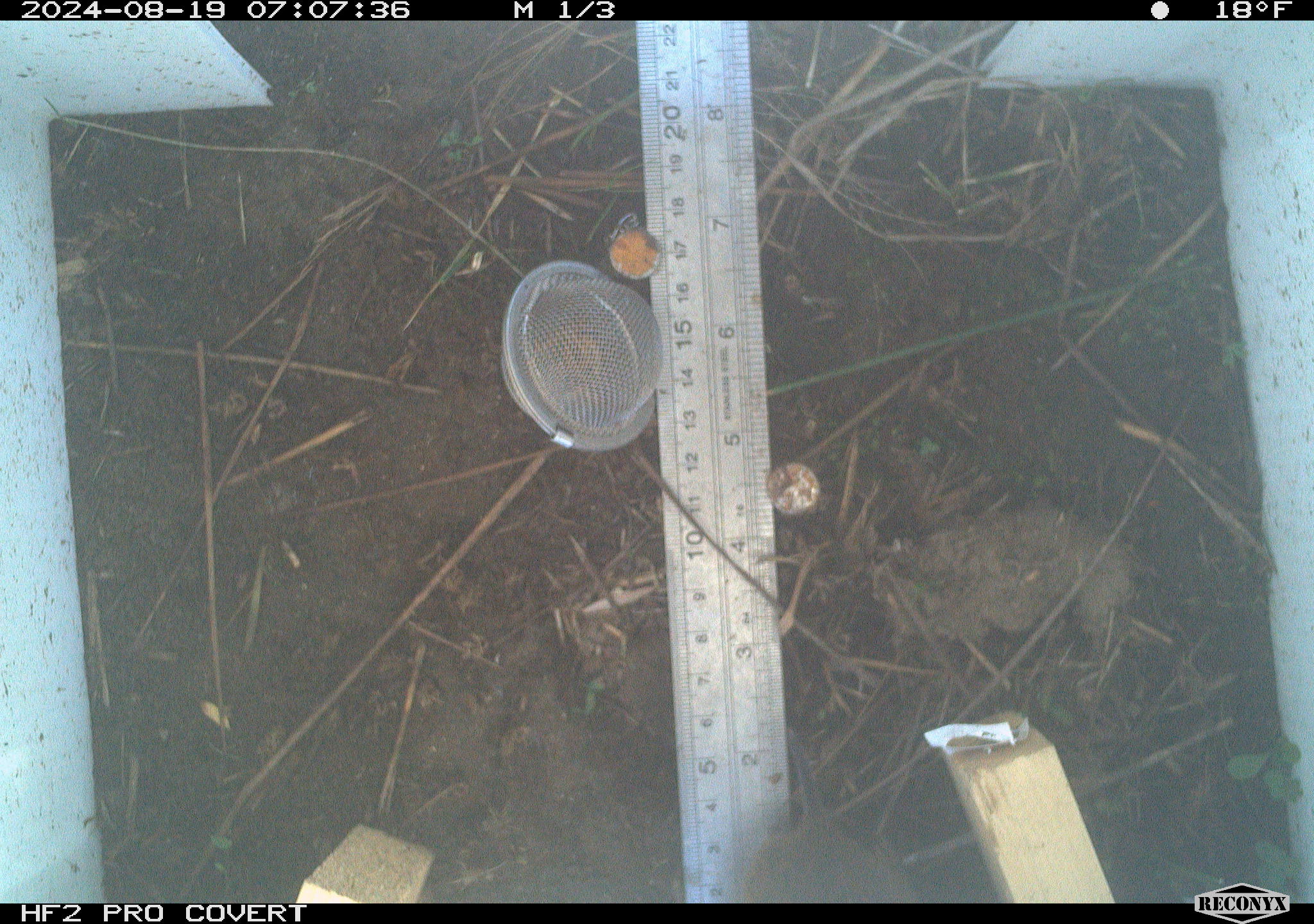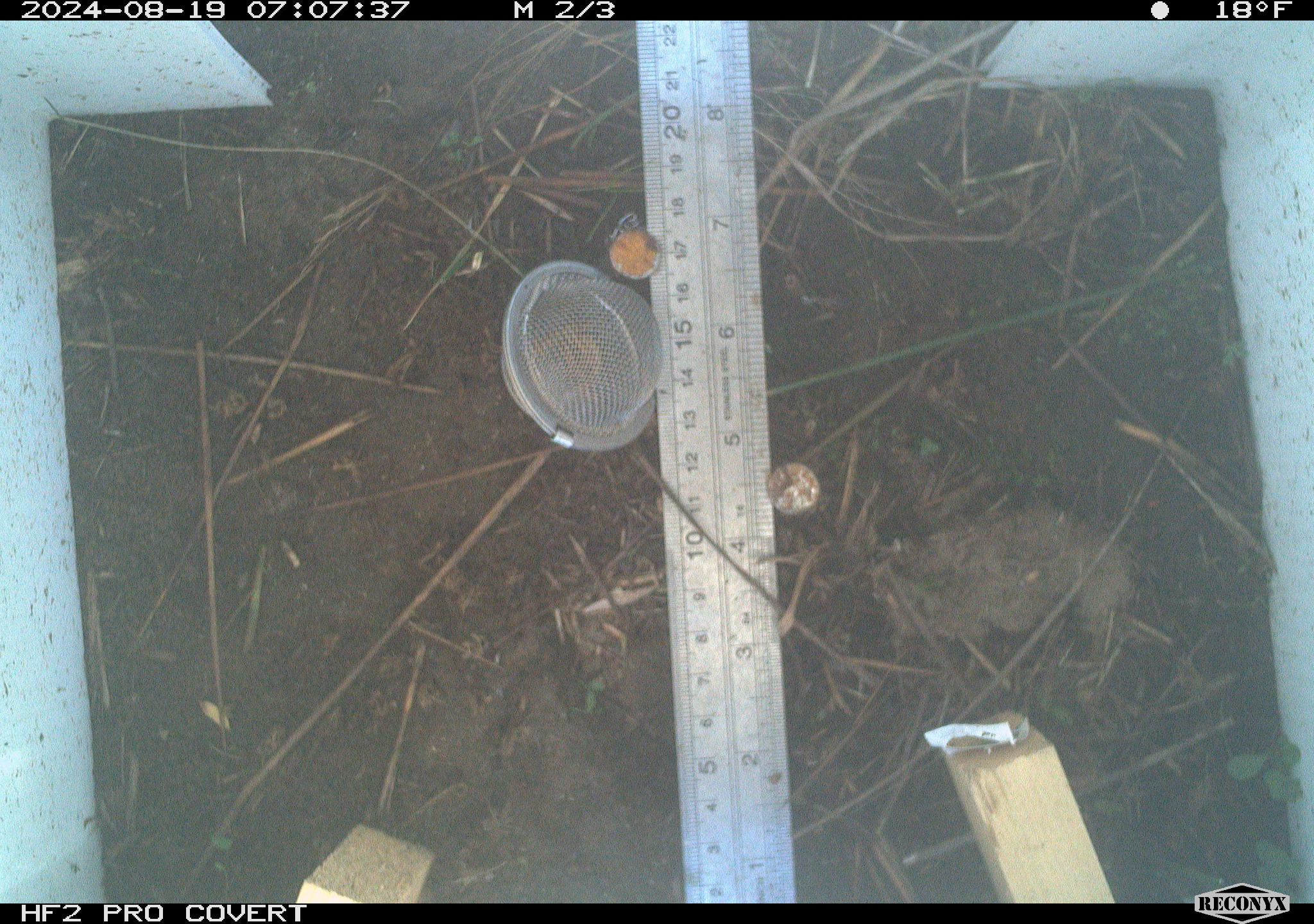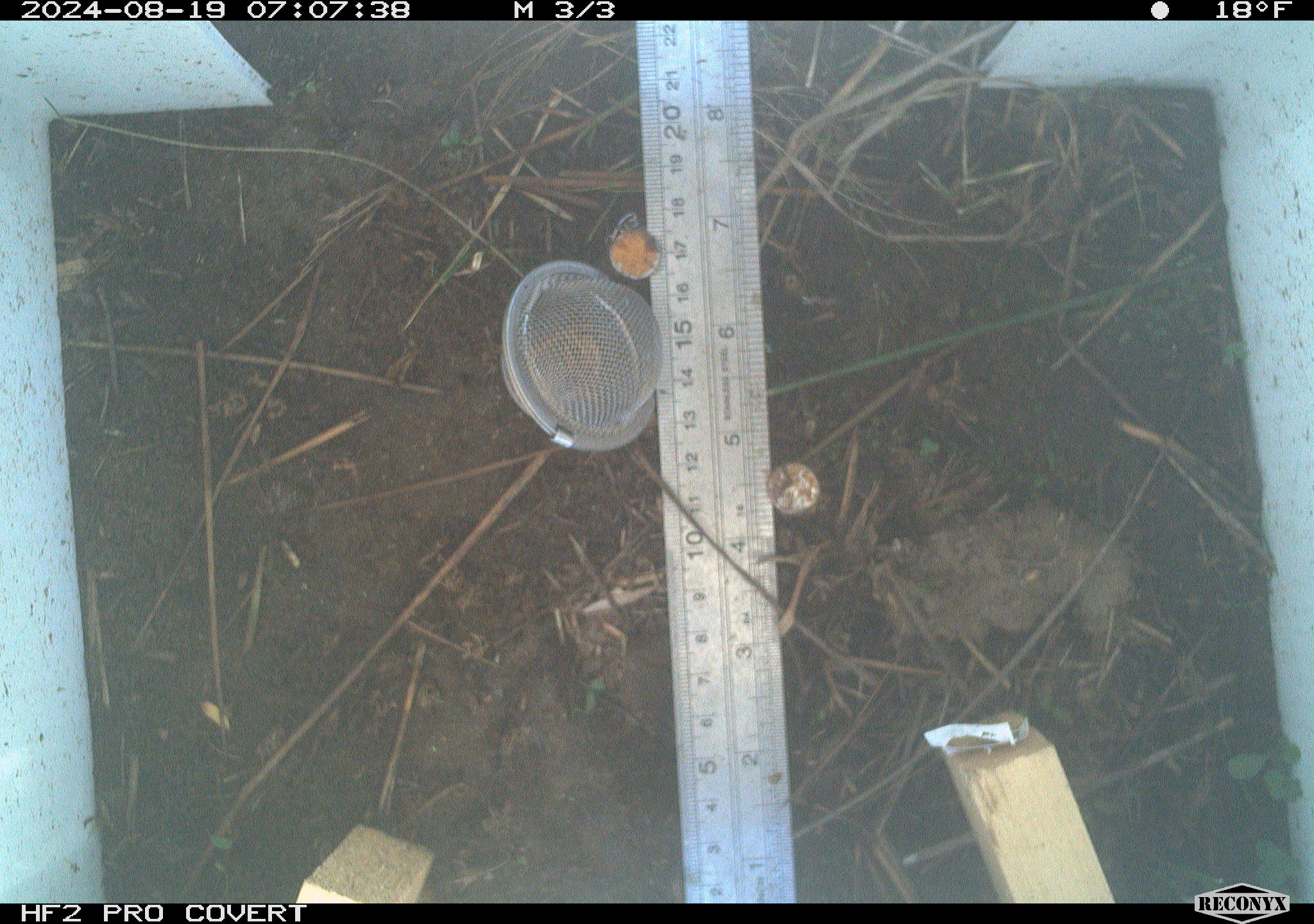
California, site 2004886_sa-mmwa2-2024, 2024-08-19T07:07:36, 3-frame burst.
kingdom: Animalia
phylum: Chordata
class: Mammalia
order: Rodentia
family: Cricetidae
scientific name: Arvicolinae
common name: voles, lemmings, and muskrats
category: arvicolinae subfamily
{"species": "arvicolinae subfamily (voles, lemmings, and muskrats) (Arvicolinae)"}